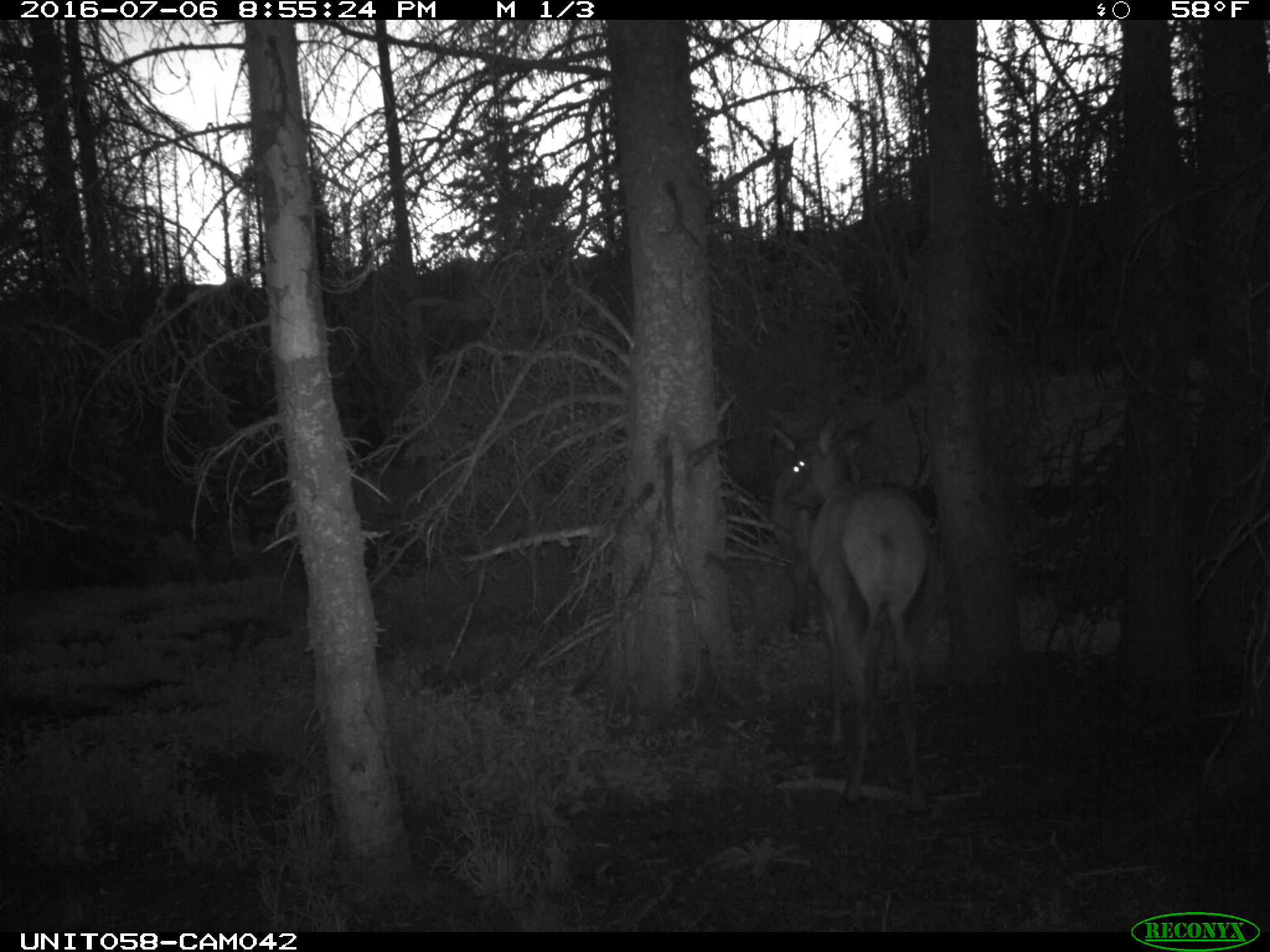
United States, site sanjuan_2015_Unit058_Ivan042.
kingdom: Animalia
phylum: Chordata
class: Mammalia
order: Artiodactyla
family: Cervidae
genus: Cervus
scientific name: Cervus elaphus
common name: red deer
Cervus elaphus (red deer).